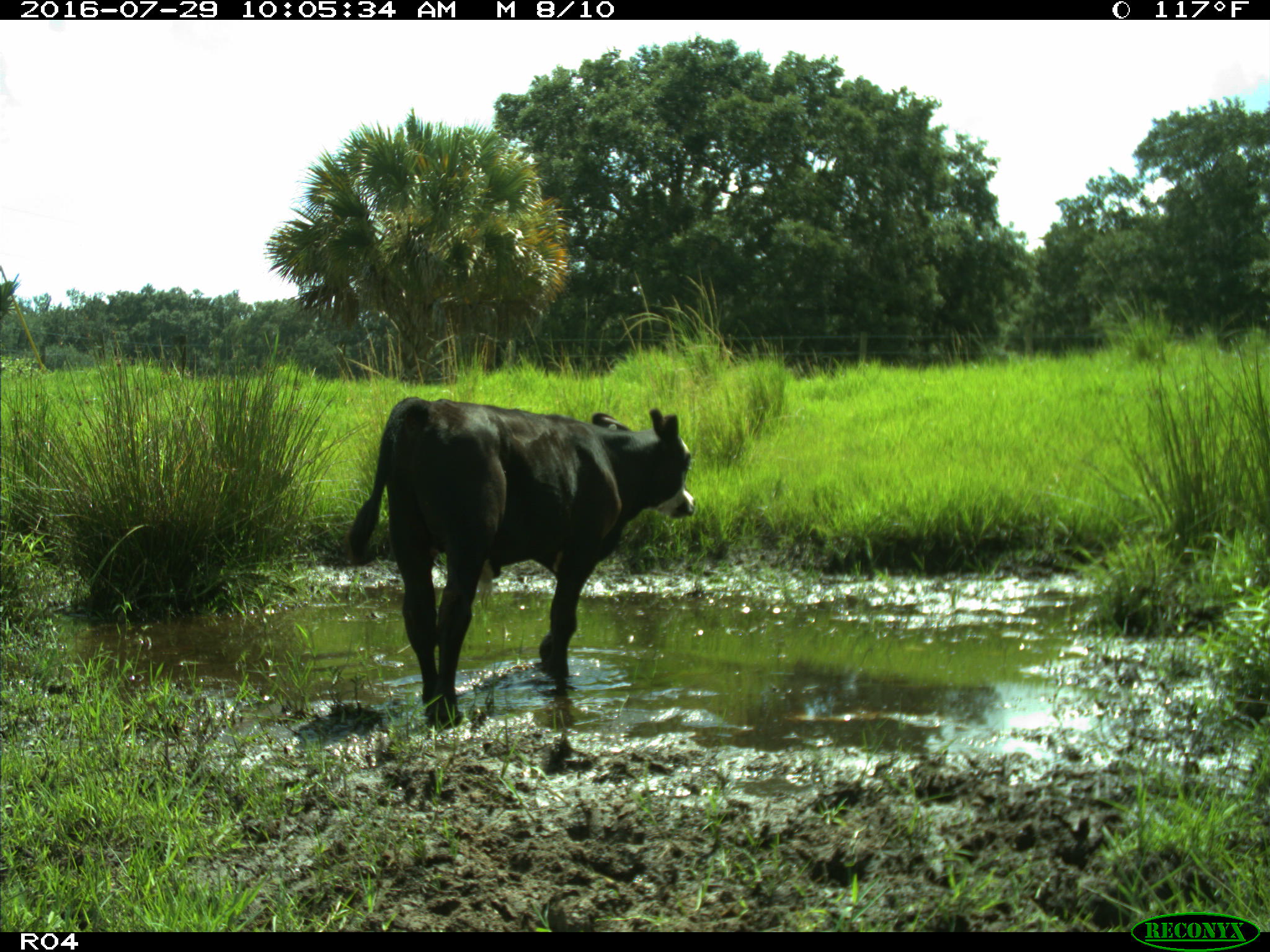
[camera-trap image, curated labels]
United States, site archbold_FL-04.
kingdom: Animalia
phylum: Chordata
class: Mammalia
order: Artiodactyla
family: Bovidae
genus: Bos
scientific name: Bos taurus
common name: domestic cow